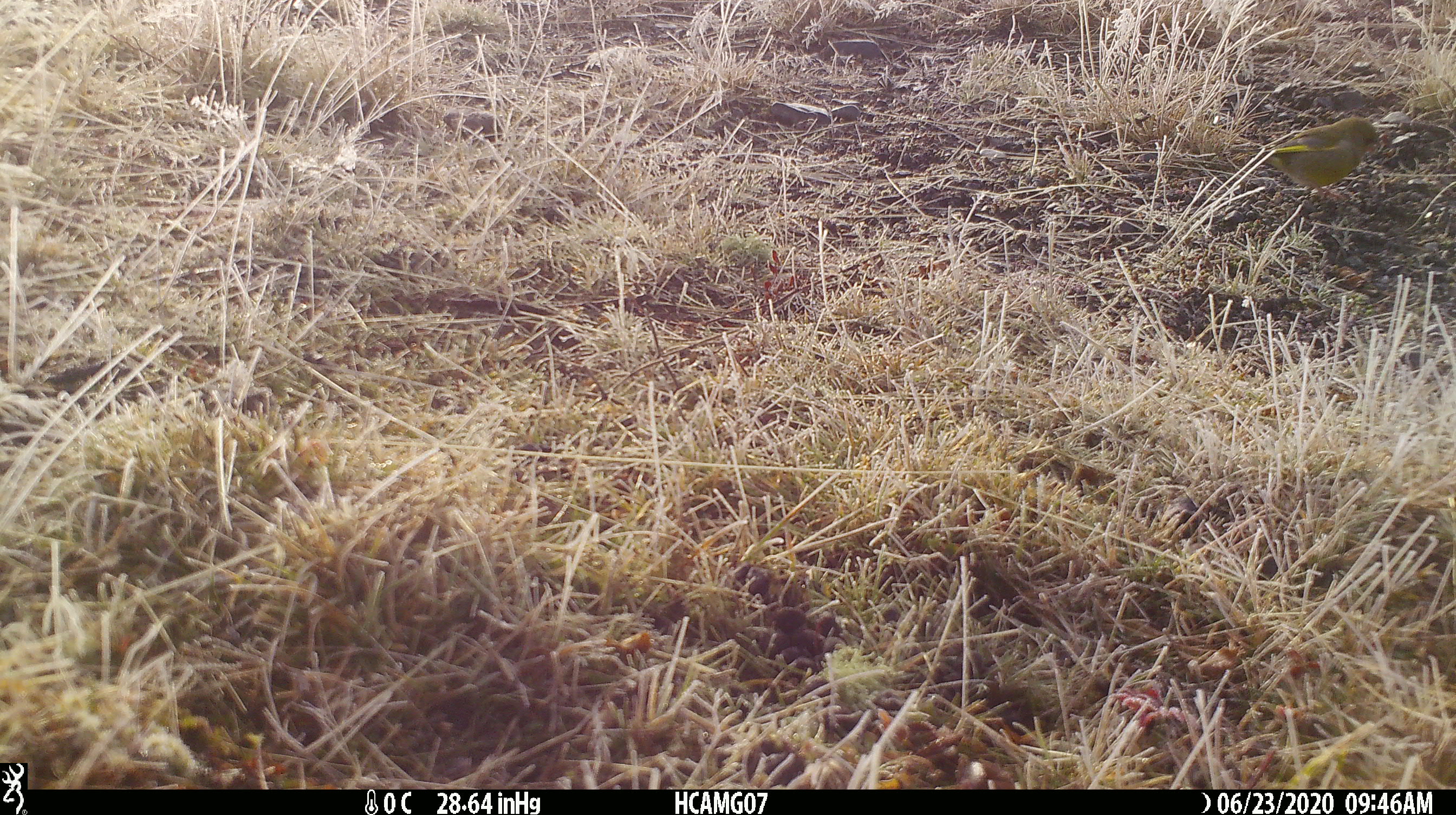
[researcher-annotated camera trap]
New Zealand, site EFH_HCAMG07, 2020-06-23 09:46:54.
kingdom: Animalia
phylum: Chordata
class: Aves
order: Passeriformes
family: Fringillidae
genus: Chloris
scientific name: Chloris chloris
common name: greenfinch